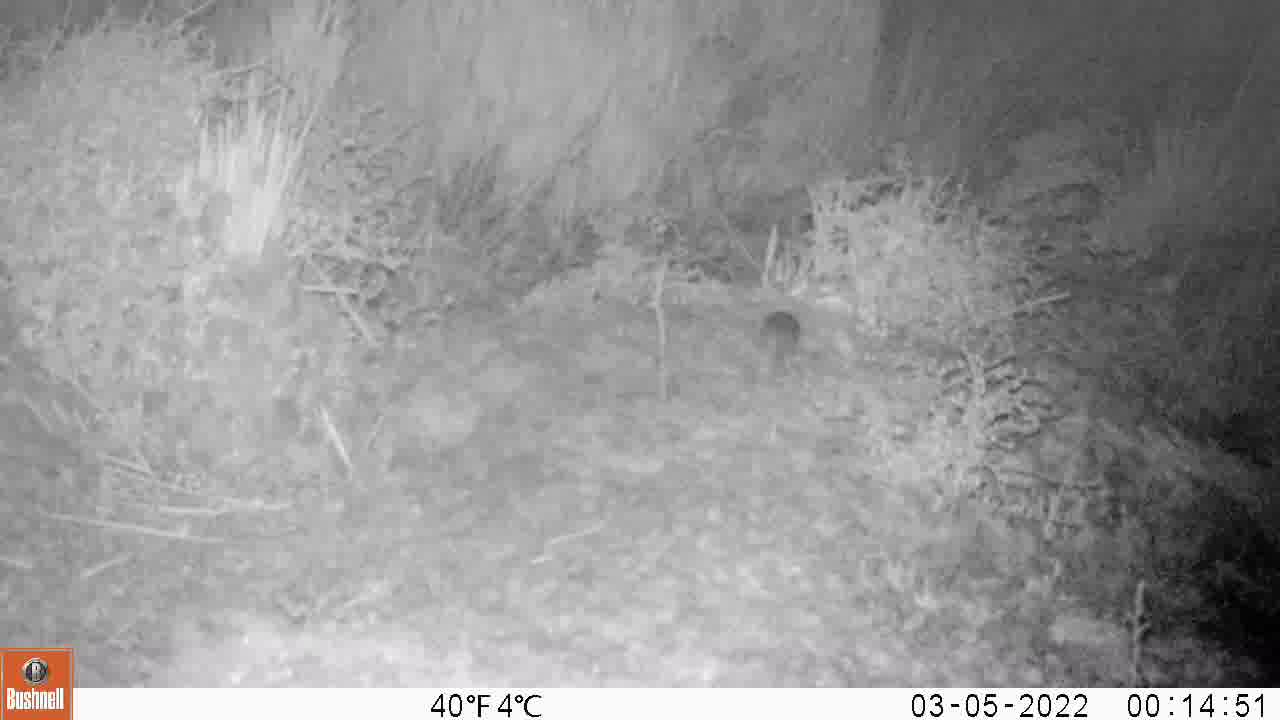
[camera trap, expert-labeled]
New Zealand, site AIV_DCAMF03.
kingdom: Animalia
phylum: Chordata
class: Mammalia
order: Rodentia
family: Muridae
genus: Mus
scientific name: Mus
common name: mouse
Mouse (Mus).